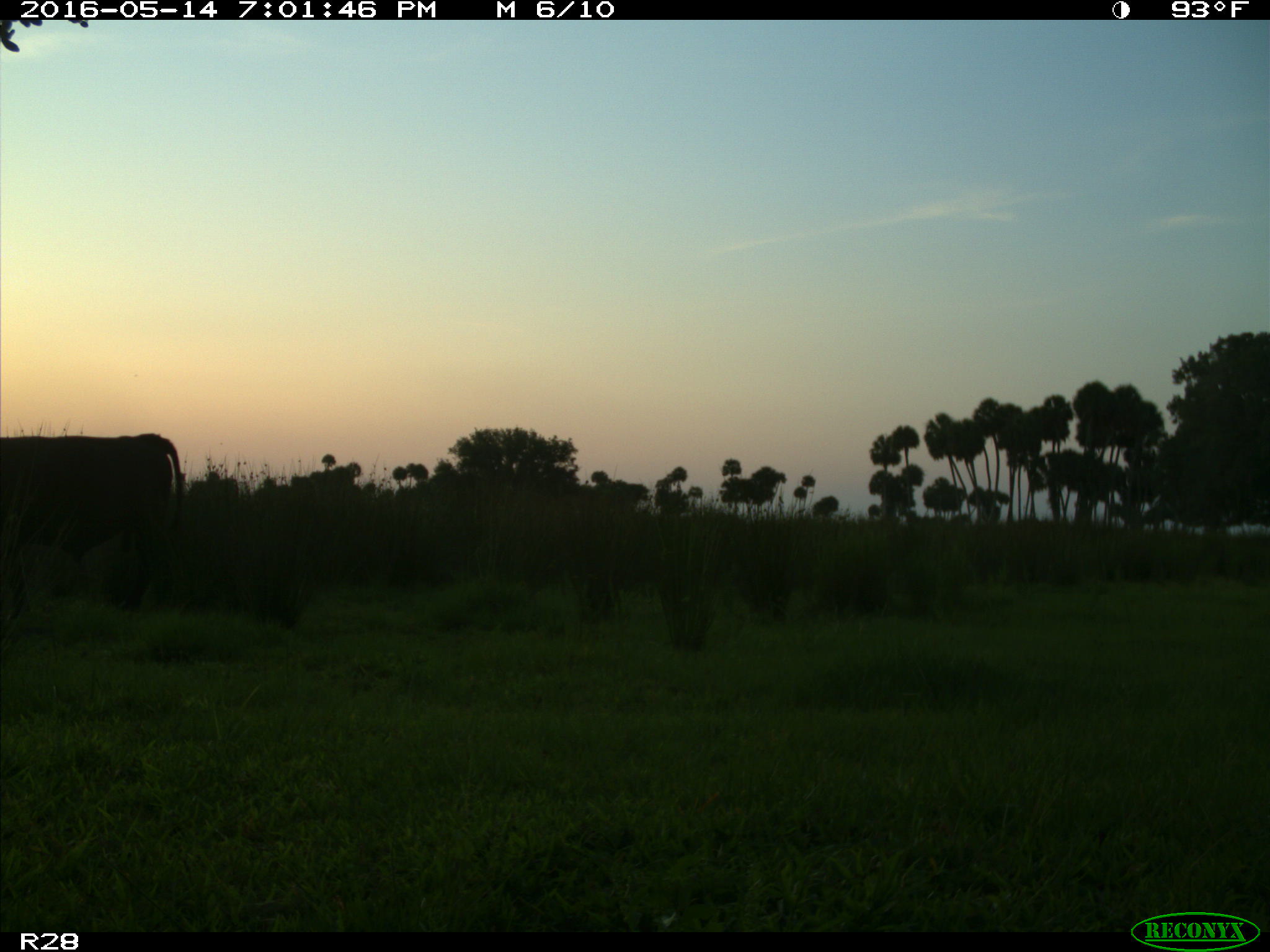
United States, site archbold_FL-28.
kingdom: Animalia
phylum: Chordata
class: Mammalia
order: Artiodactyla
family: Bovidae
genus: Bos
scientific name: Bos taurus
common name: domestic cow